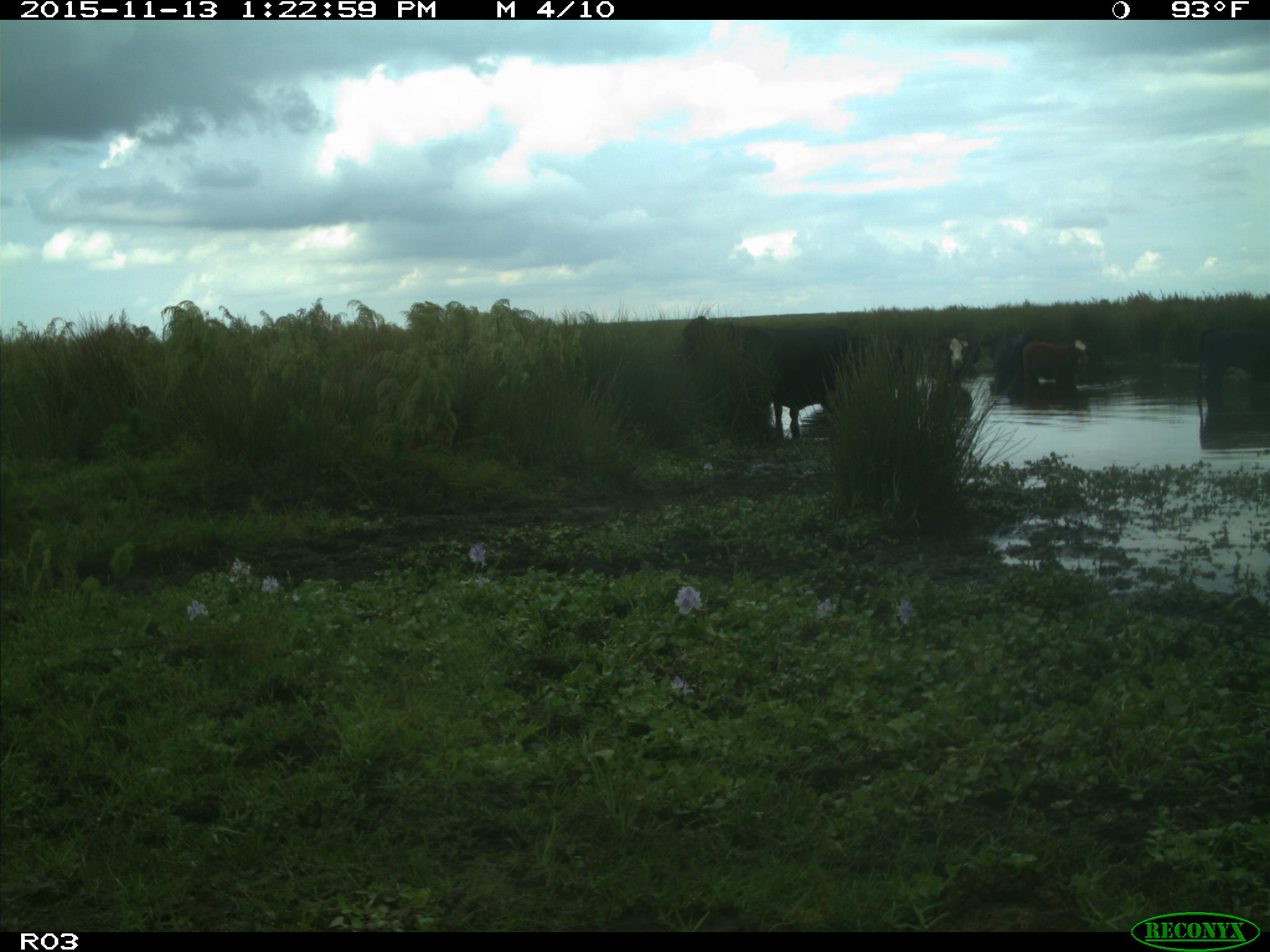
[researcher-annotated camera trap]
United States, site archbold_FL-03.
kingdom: Animalia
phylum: Chordata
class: Mammalia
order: Artiodactyla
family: Bovidae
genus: Bos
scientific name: Bos taurus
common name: domestic cow